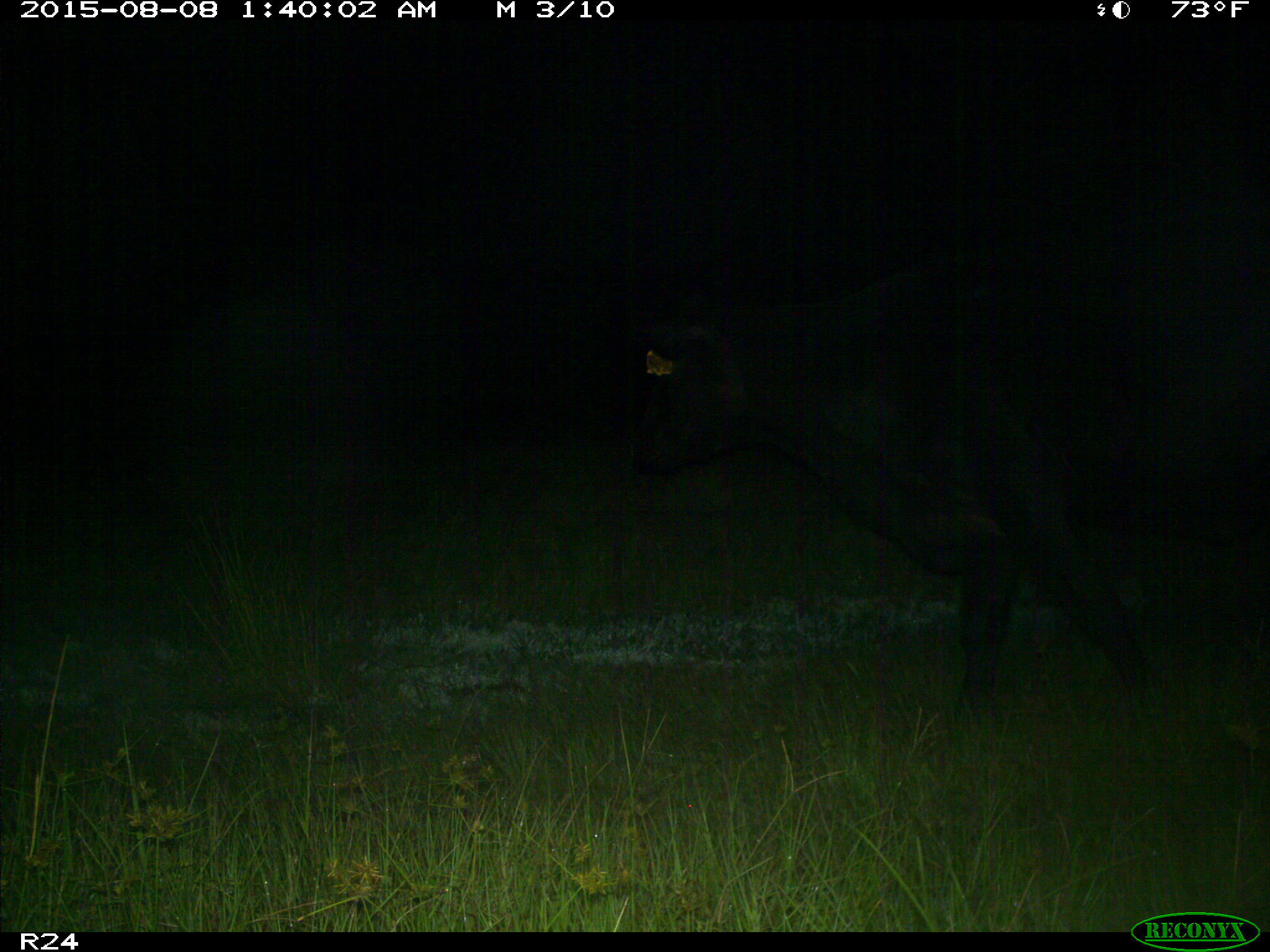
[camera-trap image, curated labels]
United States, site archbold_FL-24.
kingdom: Animalia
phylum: Chordata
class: Mammalia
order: Artiodactyla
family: Bovidae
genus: Bos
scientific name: Bos taurus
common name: domestic cow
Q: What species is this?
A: Bos taurus (domestic cow).